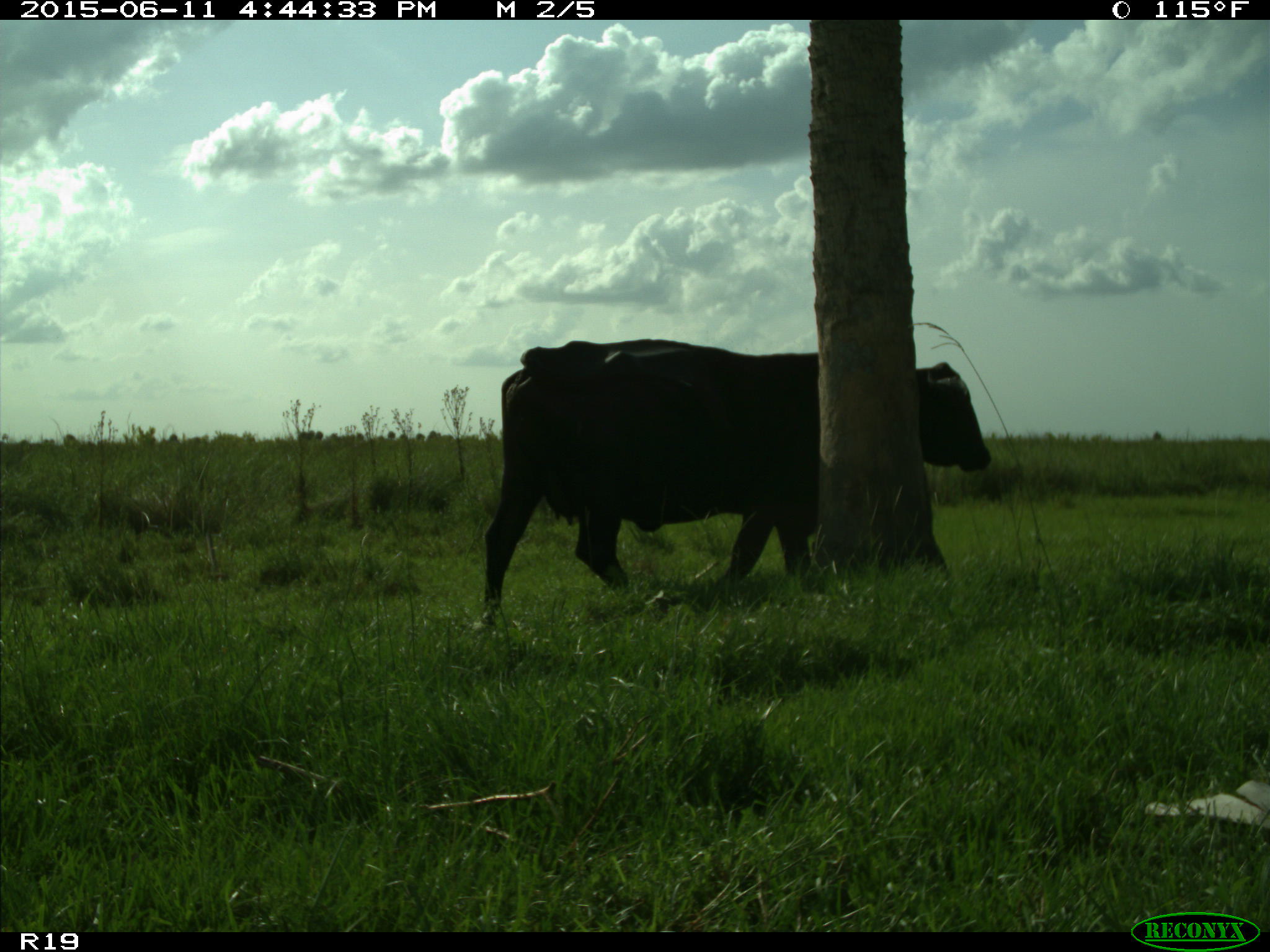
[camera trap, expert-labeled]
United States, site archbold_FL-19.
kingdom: Animalia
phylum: Chordata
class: Mammalia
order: Artiodactyla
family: Bovidae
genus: Bos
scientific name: Bos taurus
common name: domestic cow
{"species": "Bos taurus (domestic cow)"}